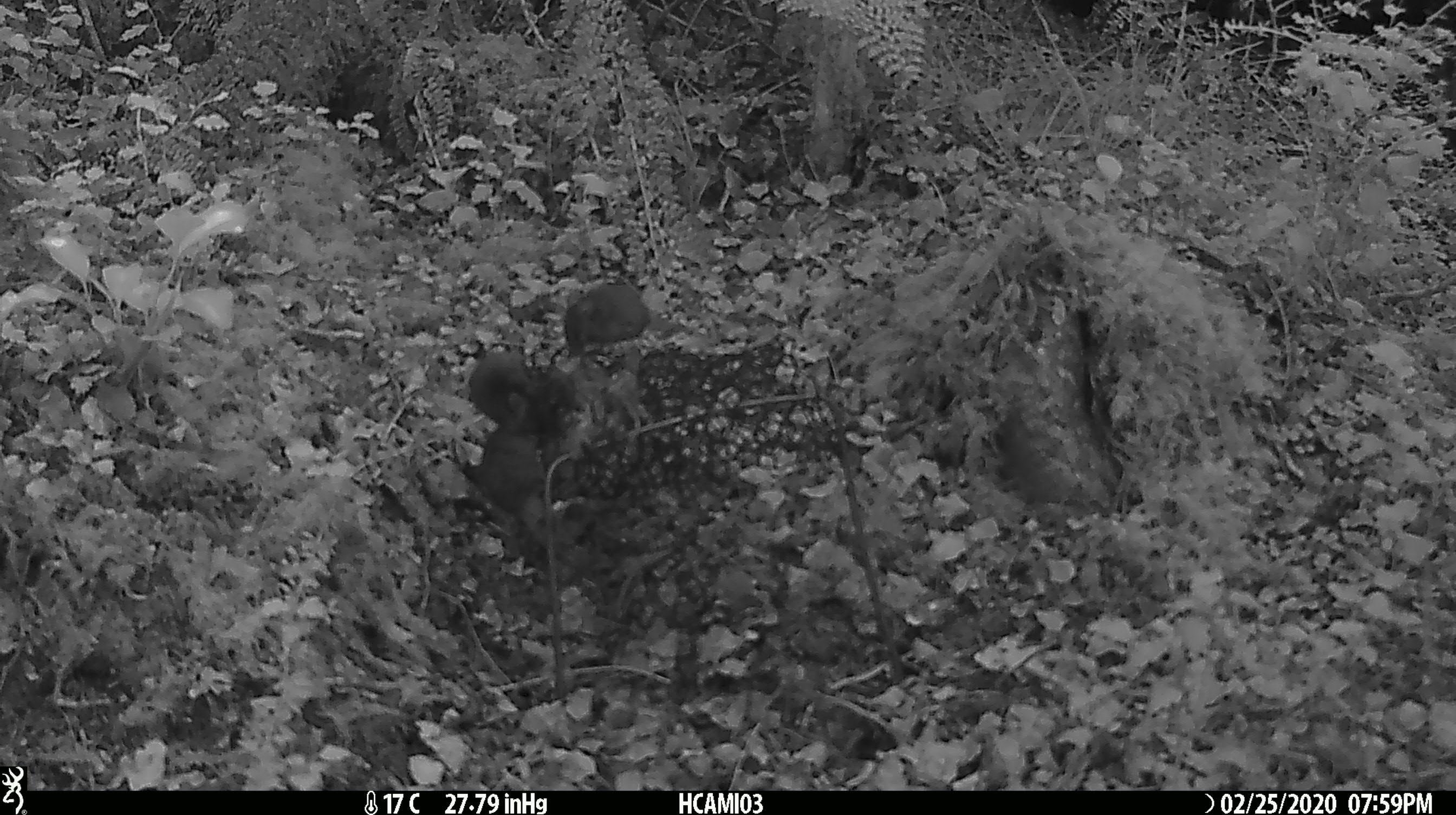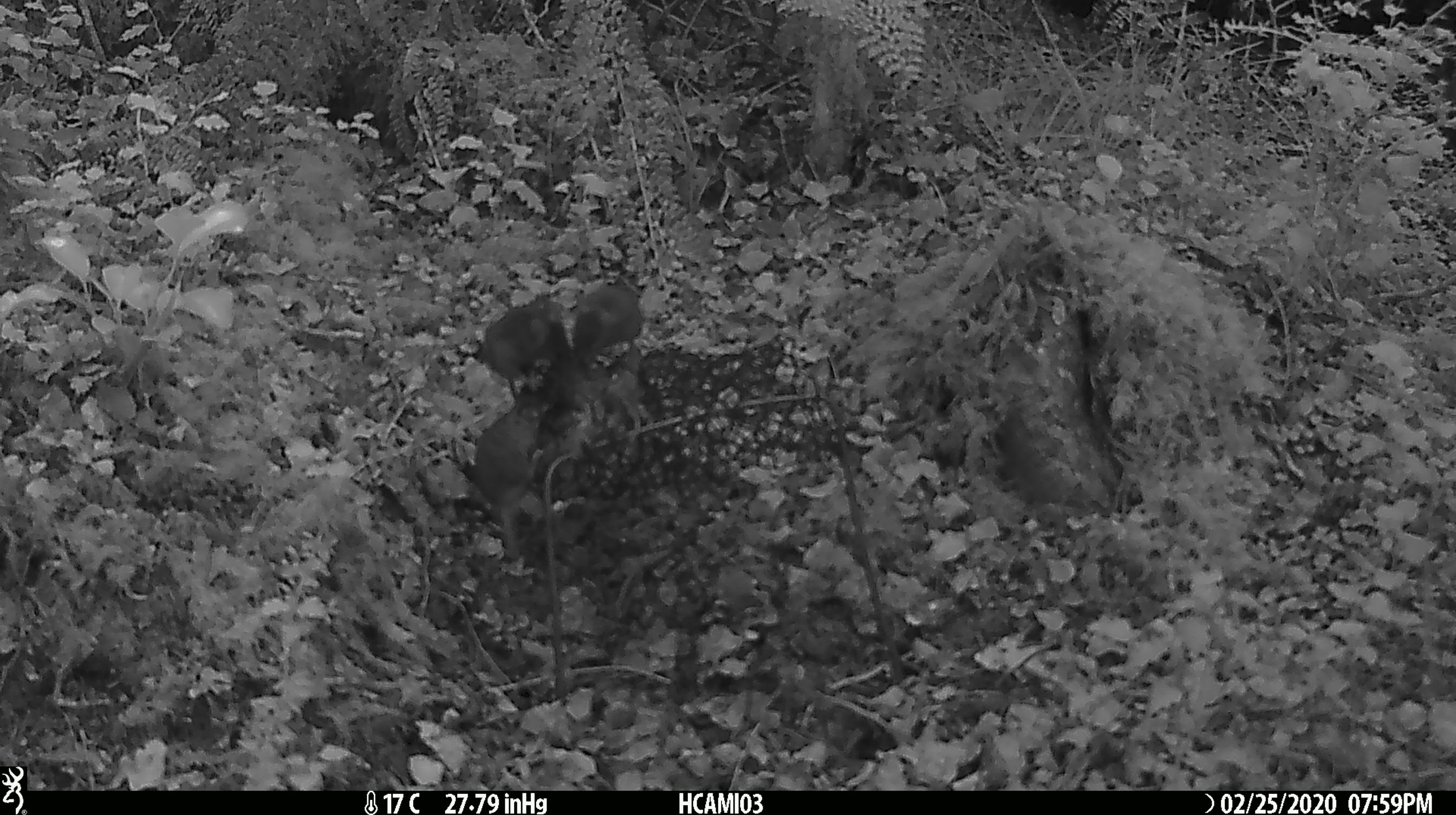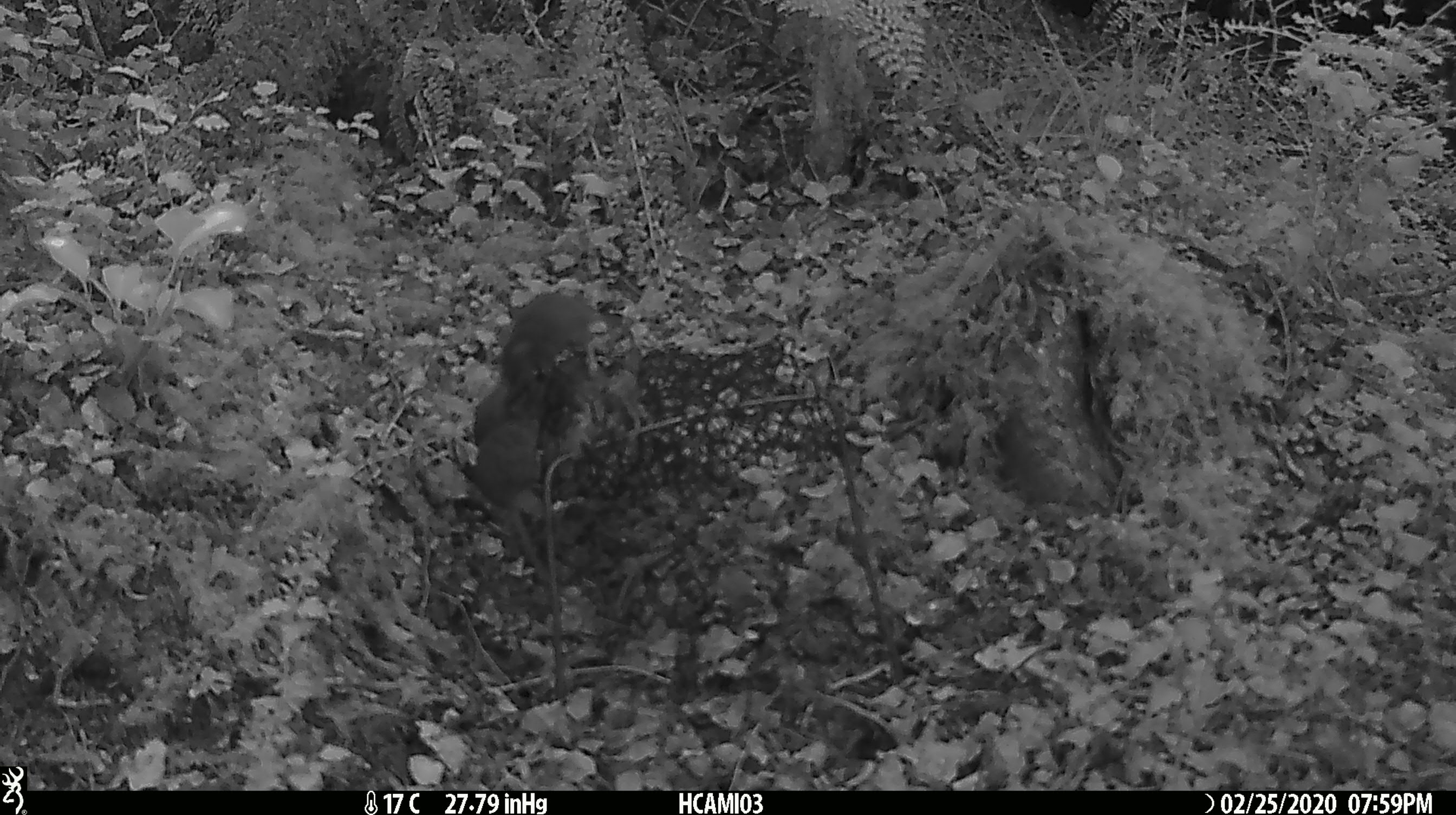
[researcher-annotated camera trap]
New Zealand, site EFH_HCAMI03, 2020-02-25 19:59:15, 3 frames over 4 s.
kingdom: Animalia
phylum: Chordata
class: Mammalia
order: Rodentia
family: Muridae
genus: Mus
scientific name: Mus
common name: mouse